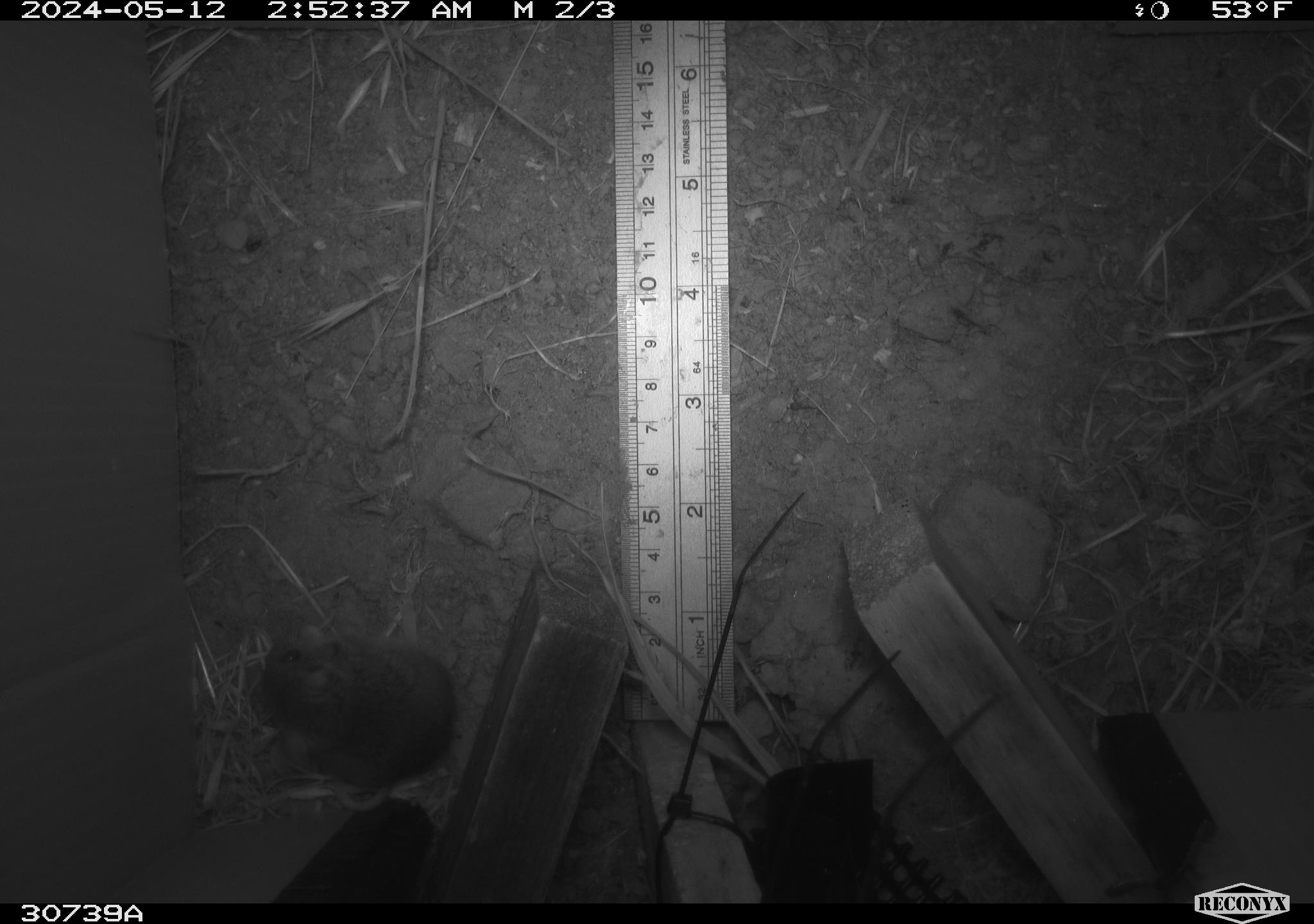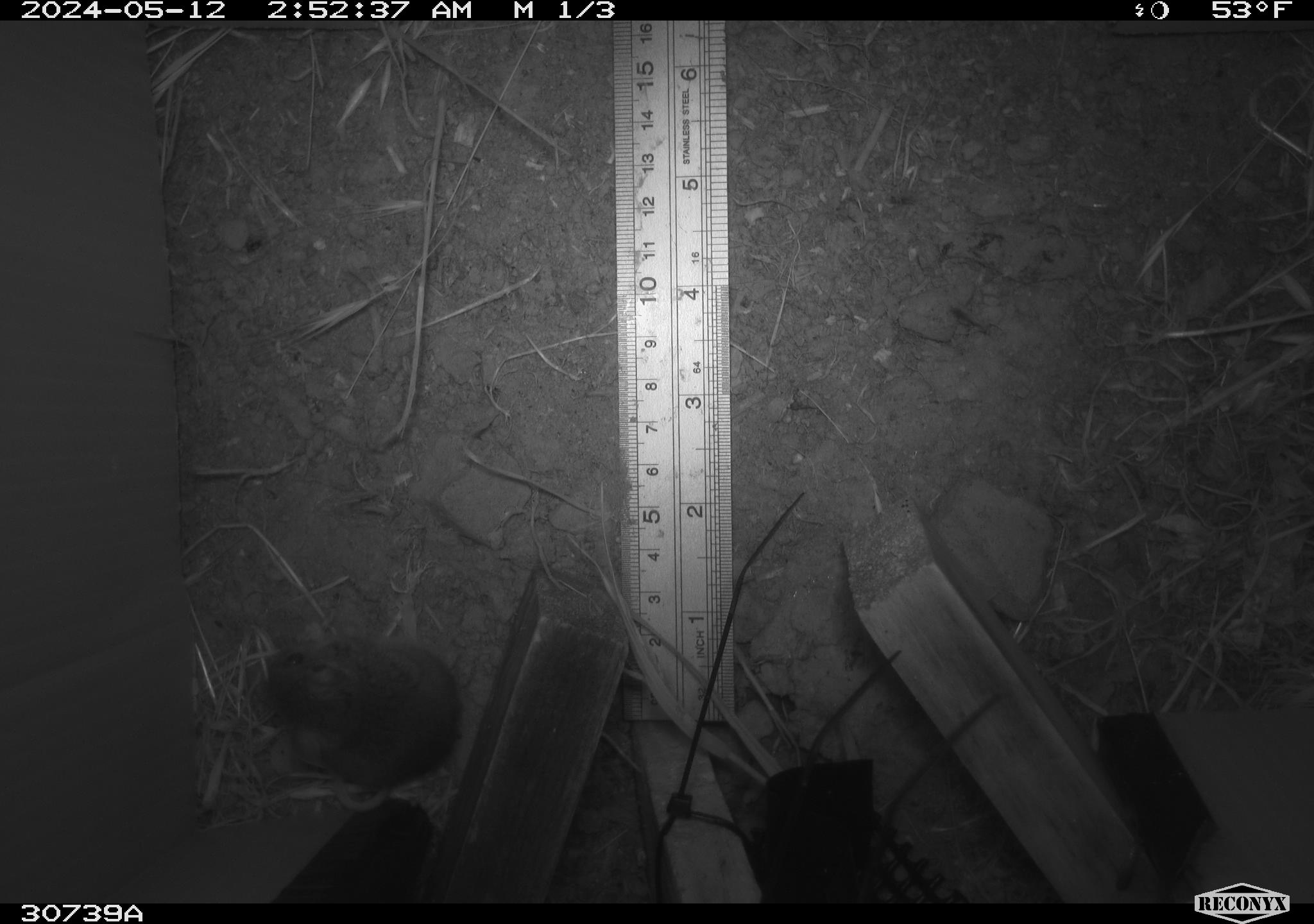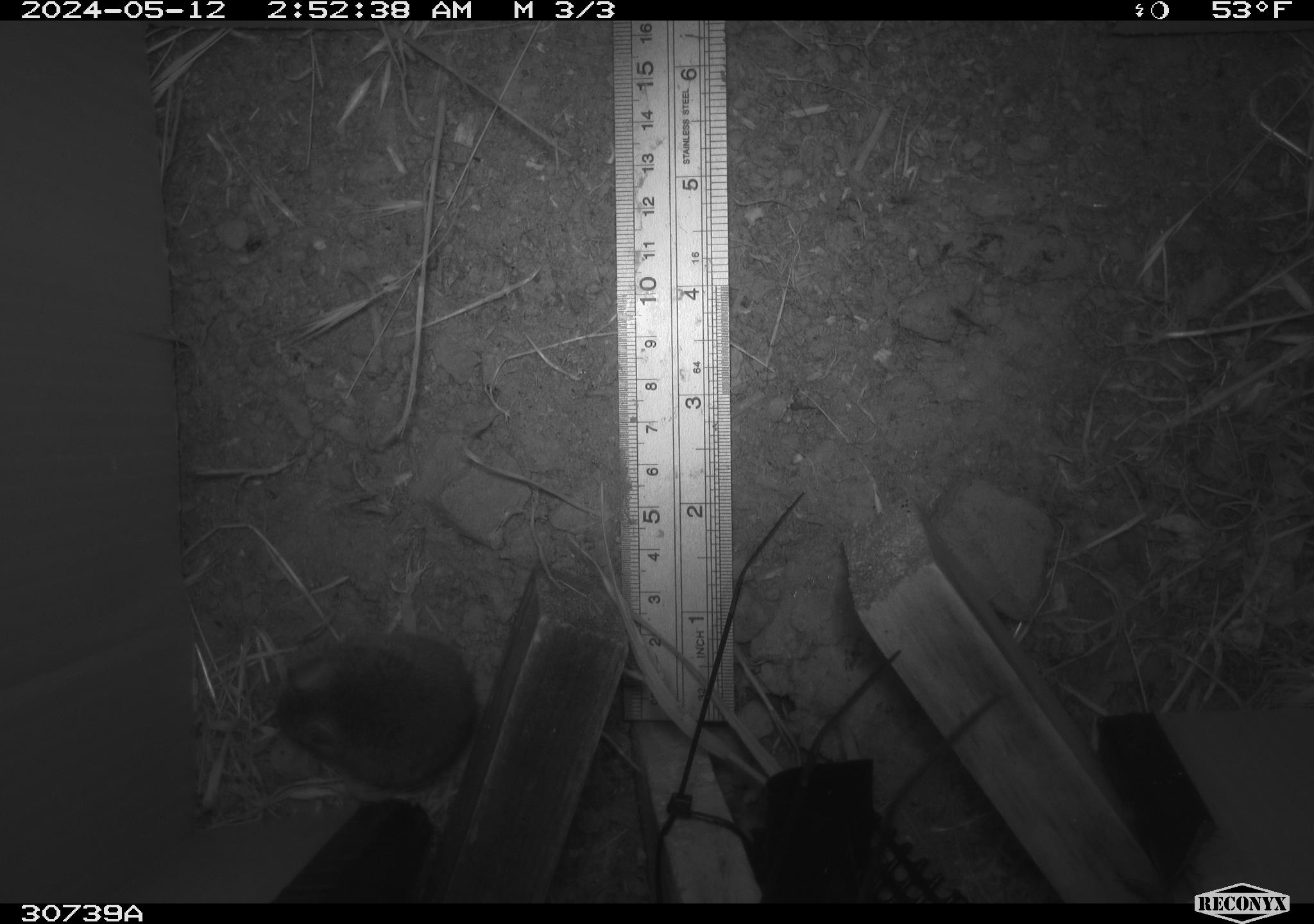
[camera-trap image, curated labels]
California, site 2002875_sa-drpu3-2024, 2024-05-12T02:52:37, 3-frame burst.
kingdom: Animalia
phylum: Chordata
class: Mammalia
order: Rodentia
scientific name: Rodentia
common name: rodent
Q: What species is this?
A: Rodent (Rodentia).